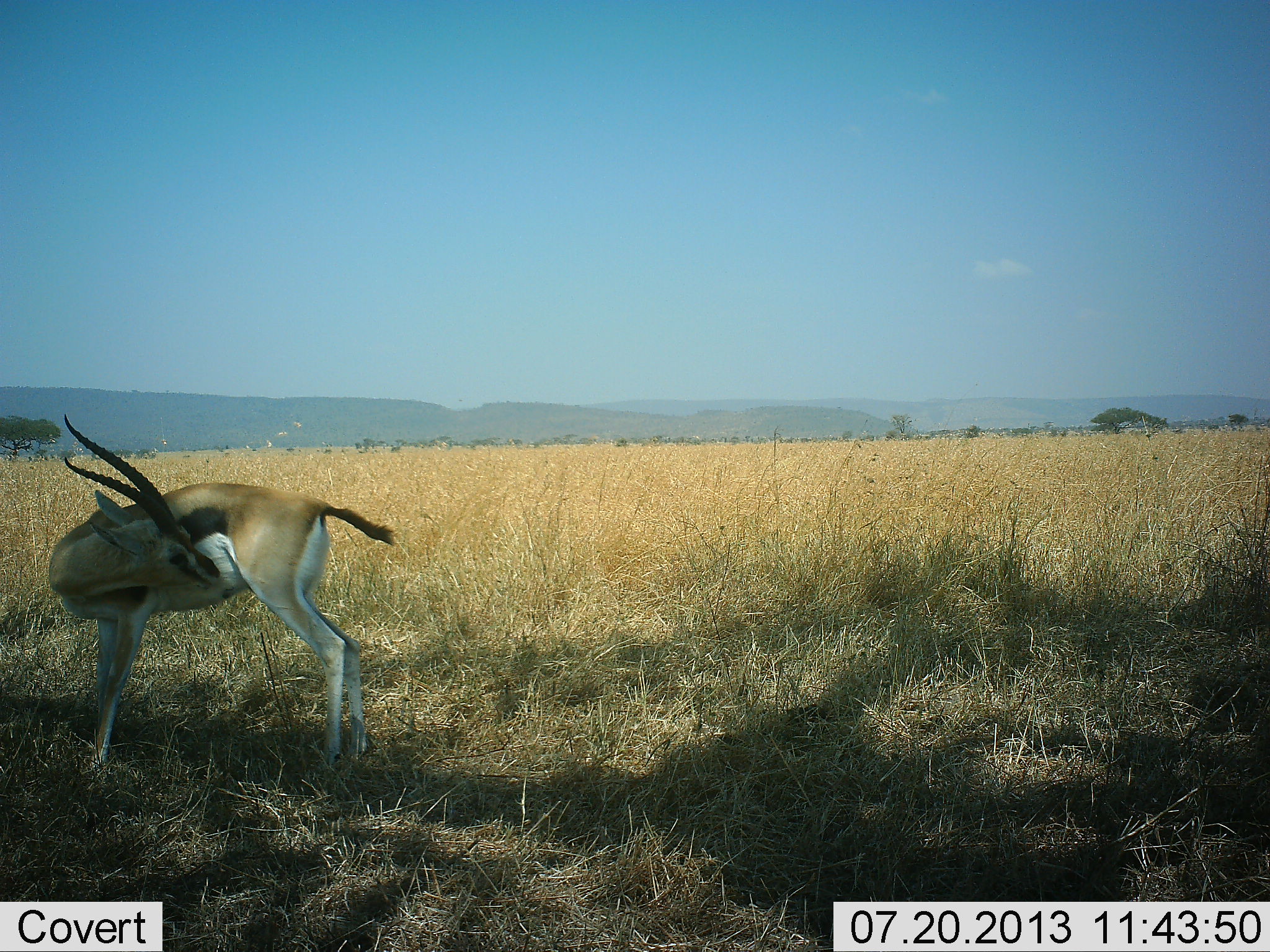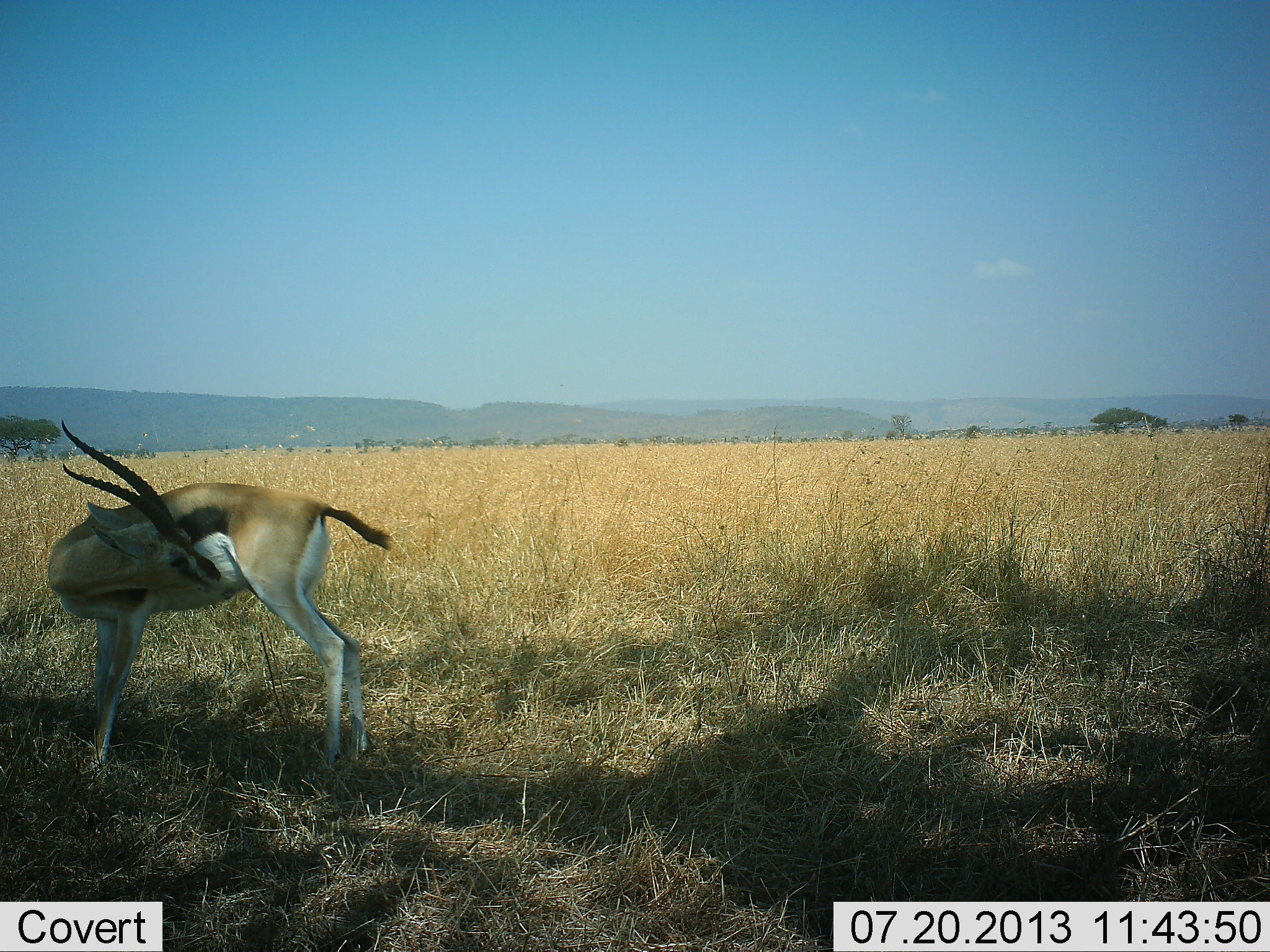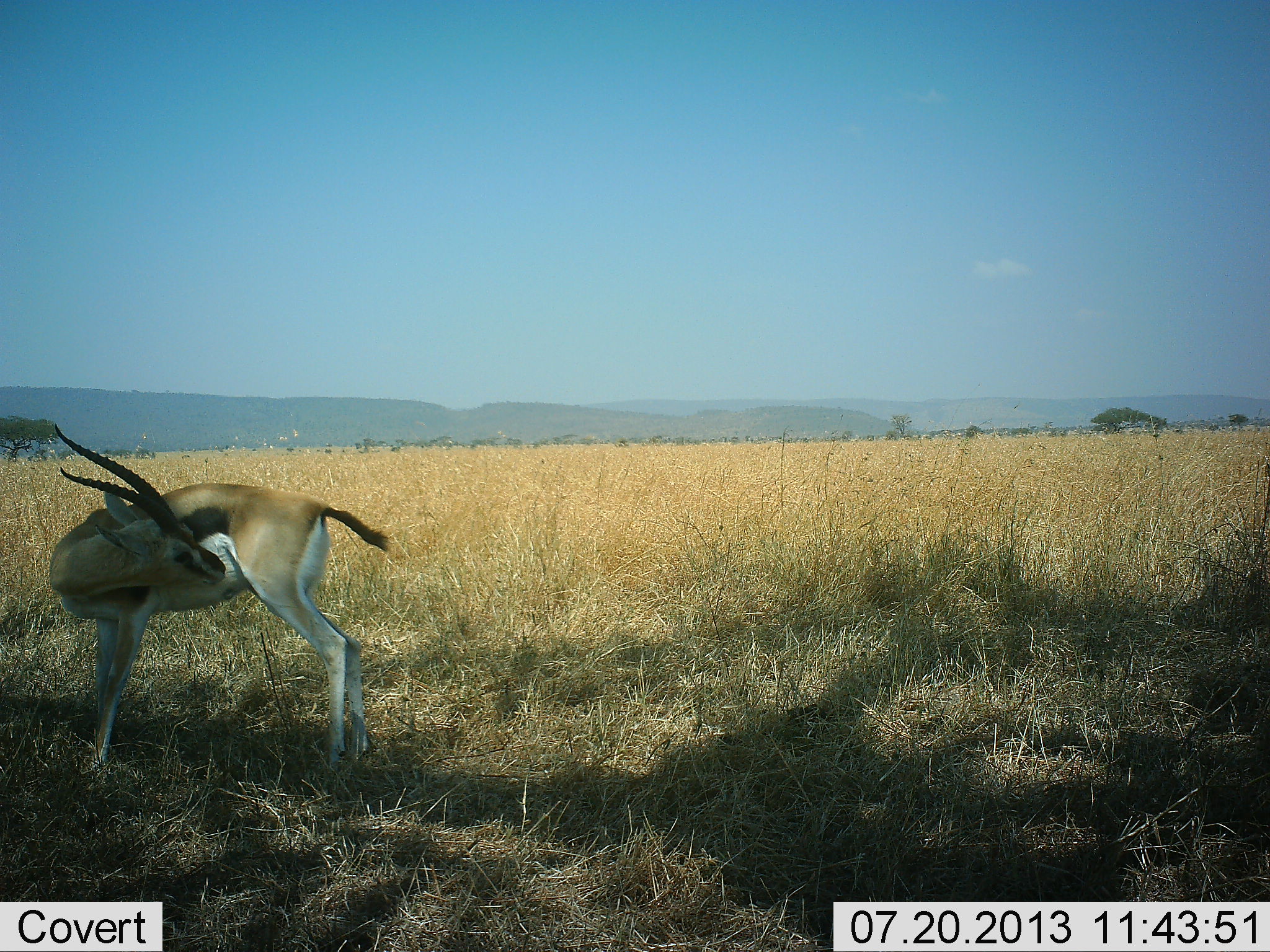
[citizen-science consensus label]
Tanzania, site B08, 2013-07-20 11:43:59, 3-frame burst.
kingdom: Animalia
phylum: Chordata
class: Mammalia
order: Artiodactyla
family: Bovidae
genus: Eudorcas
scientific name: Eudorcas thomsonii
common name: thomson's gazelle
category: gazellethomsons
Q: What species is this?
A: Gazellethomsons (thomson's gazelle) (Eudorcas thomsonii).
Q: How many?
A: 1.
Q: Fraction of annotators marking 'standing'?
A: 100%.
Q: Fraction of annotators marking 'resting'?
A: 0%.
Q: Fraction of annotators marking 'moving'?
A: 0%.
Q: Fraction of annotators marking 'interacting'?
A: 10%.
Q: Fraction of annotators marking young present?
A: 0%.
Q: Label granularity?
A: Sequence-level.